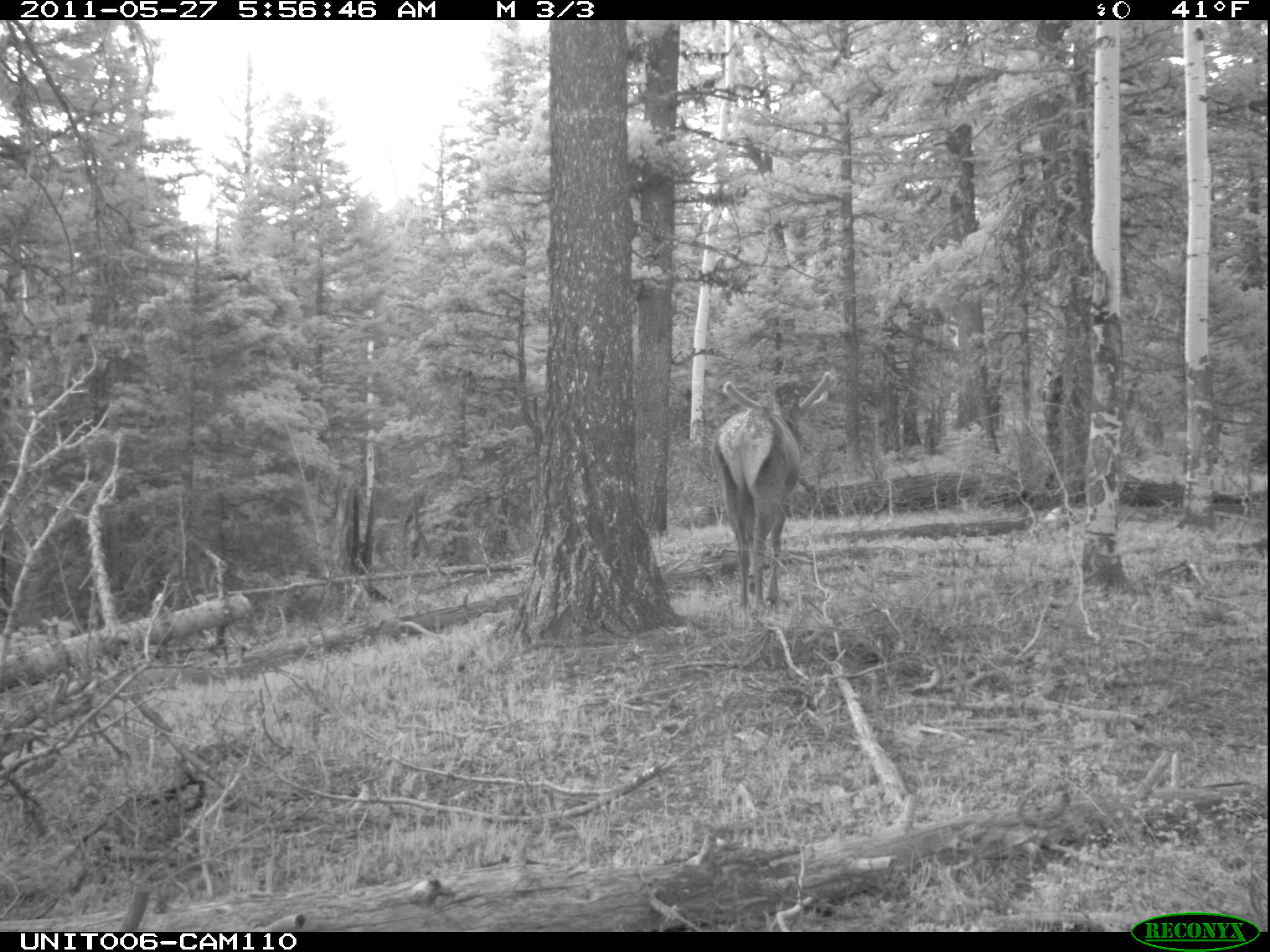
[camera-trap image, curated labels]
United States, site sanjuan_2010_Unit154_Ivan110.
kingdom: Animalia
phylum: Chordata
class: Mammalia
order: Artiodactyla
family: Cervidae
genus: Cervus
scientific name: Cervus elaphus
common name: red deer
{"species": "Cervus elaphus (red deer)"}